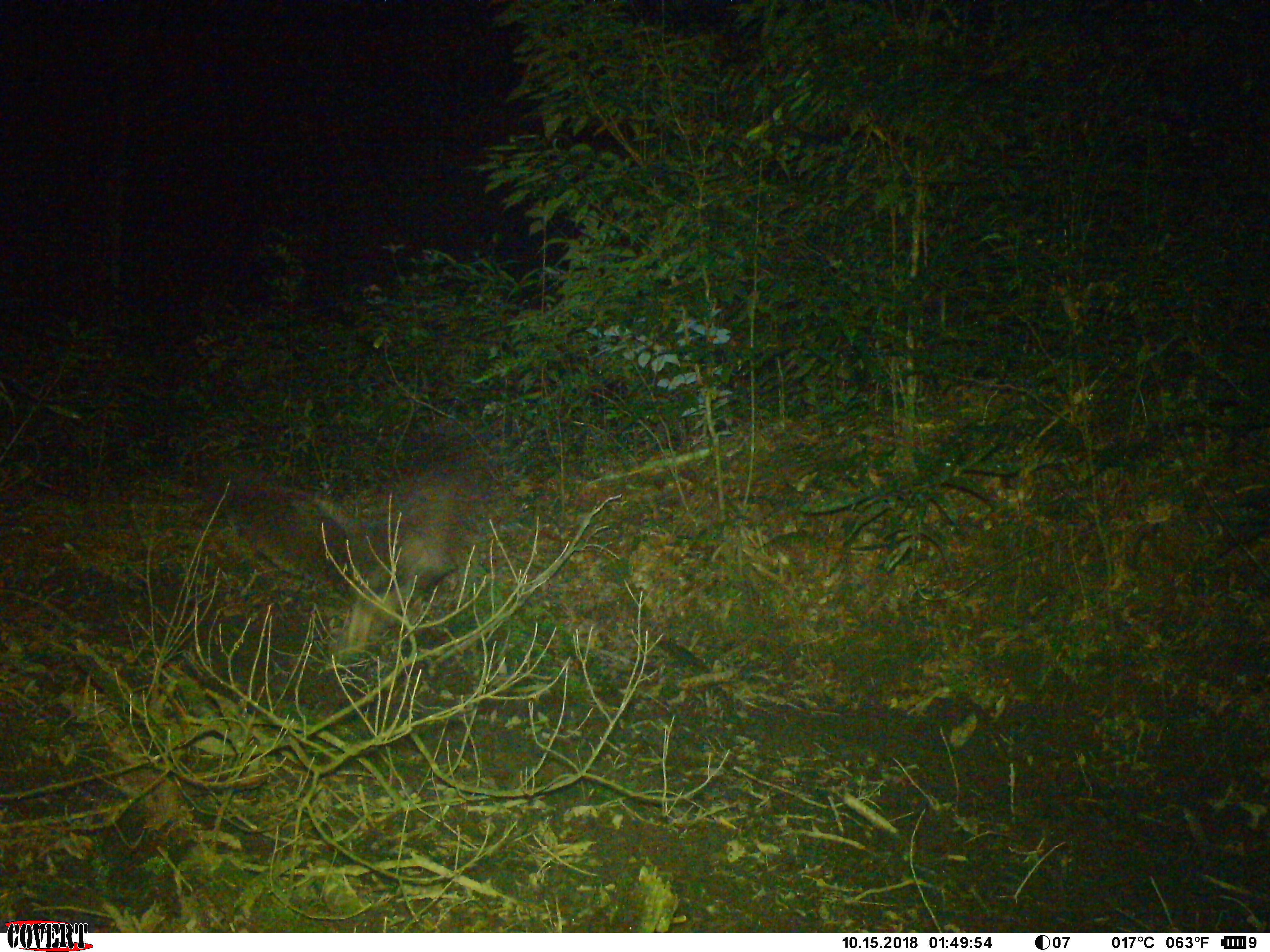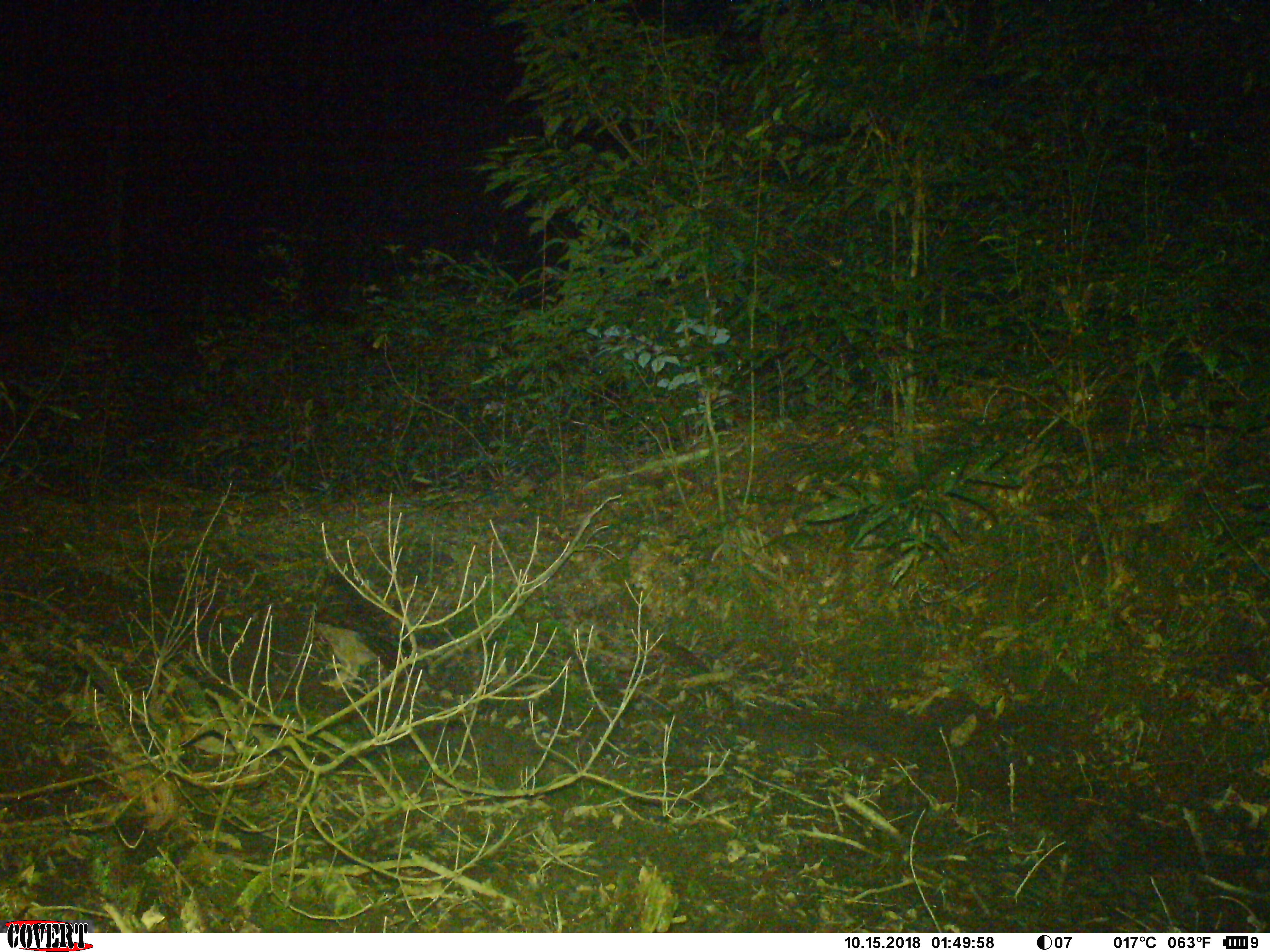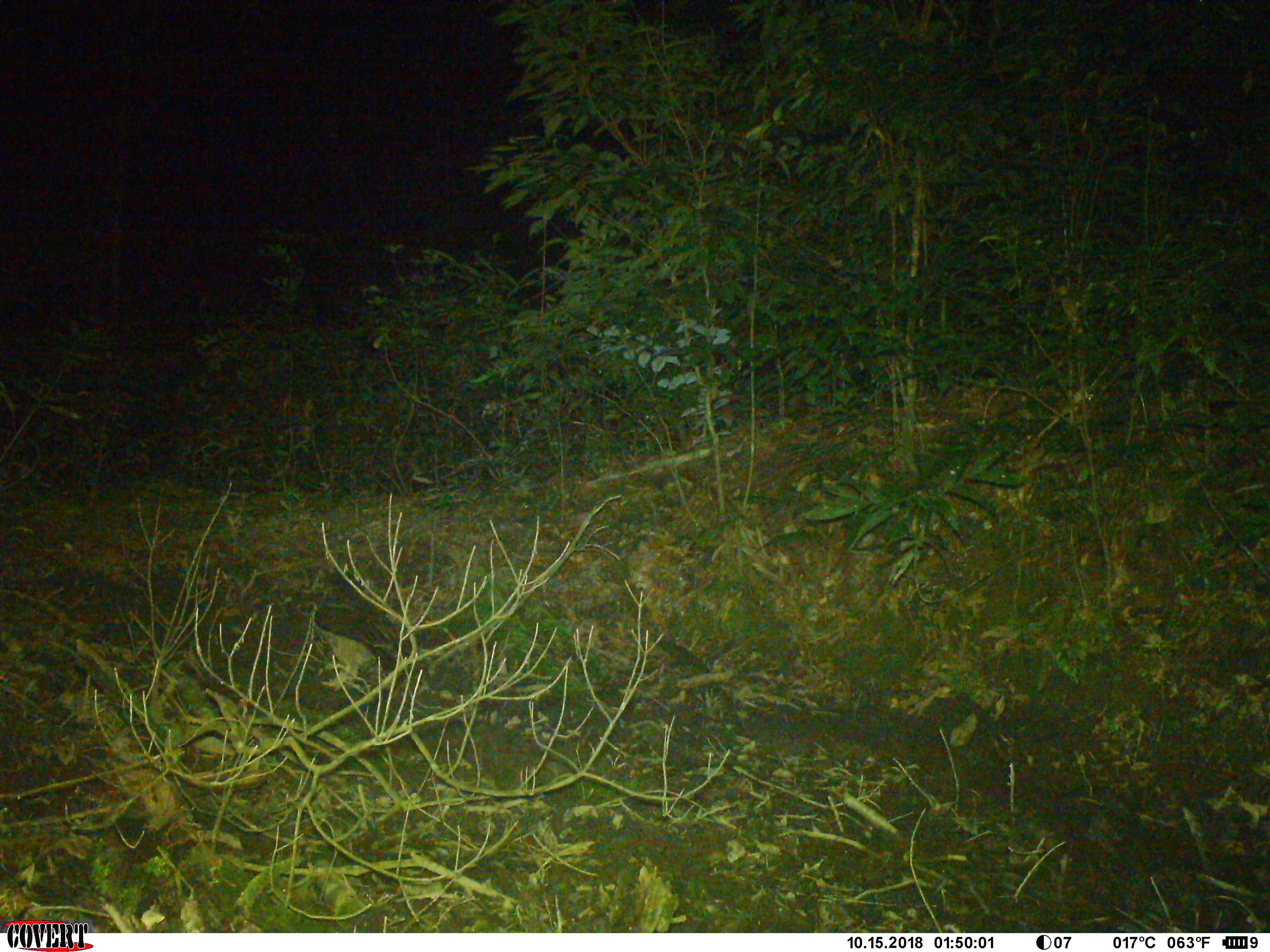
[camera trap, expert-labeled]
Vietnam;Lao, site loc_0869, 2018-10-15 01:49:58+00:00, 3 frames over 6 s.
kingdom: Animalia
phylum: Chordata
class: Aves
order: Strigiformes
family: Strigidae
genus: Strix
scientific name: Strix leptogrammica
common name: brown wood owl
Brown wood owl (Strix leptogrammica). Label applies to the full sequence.